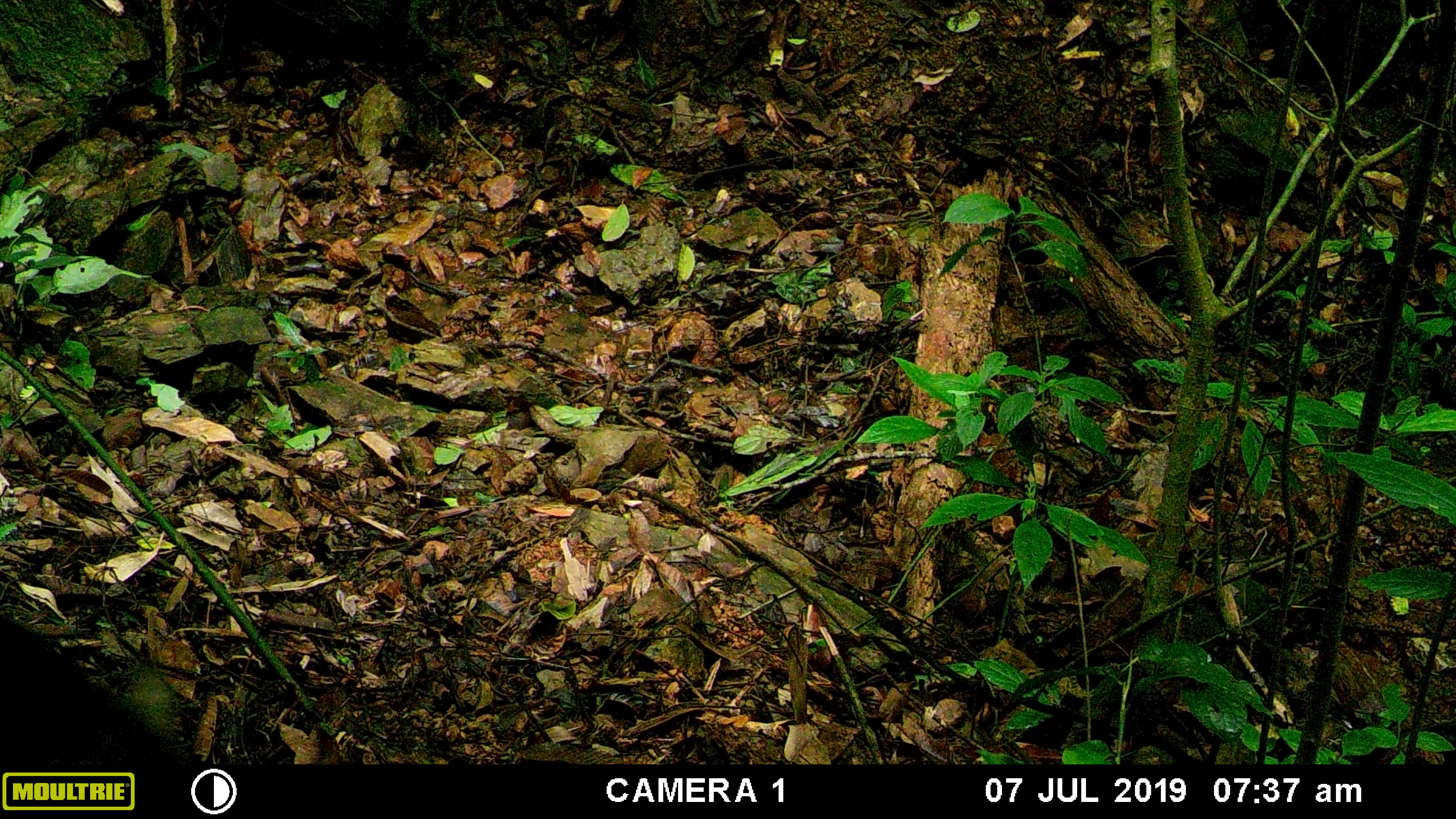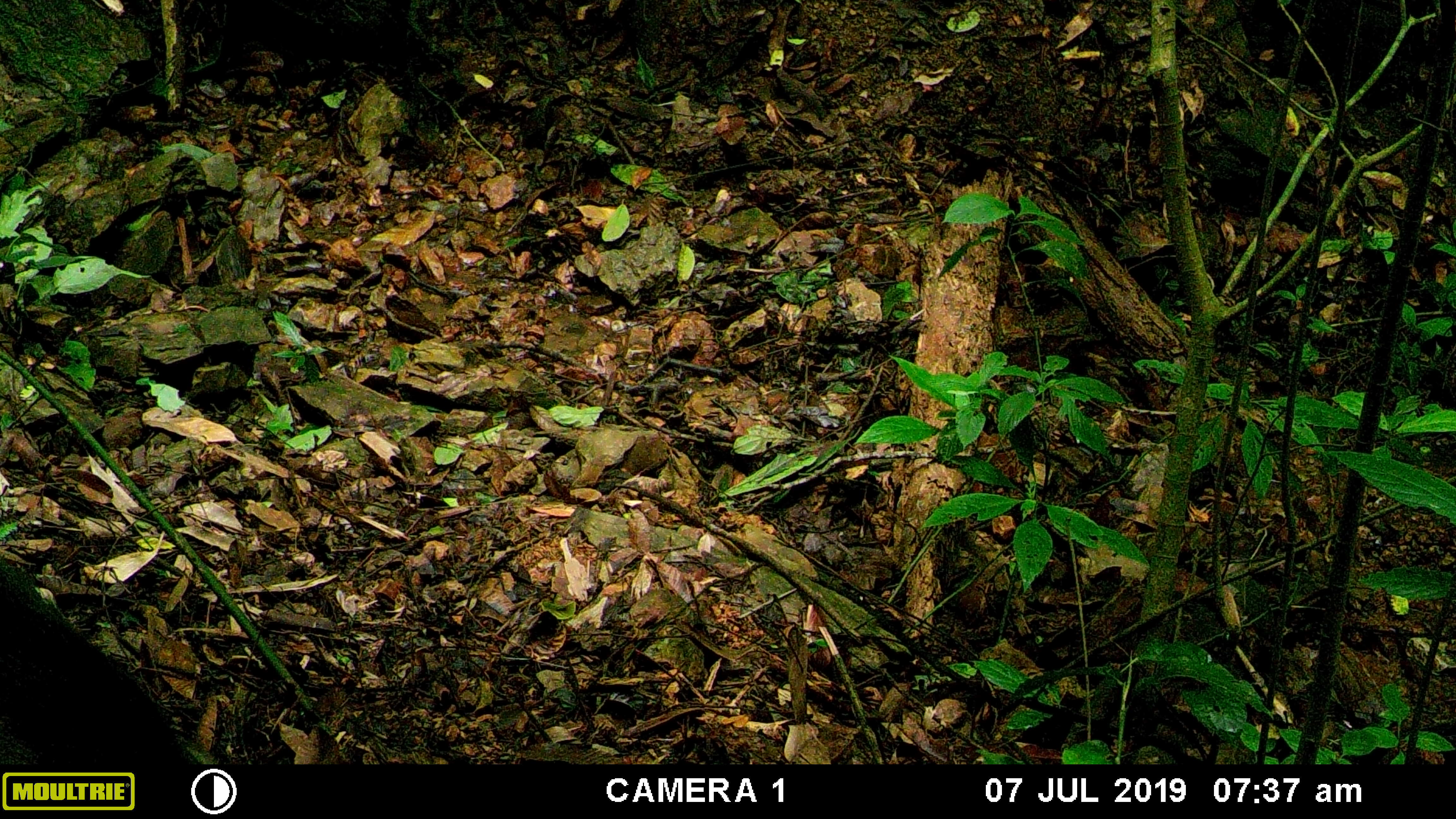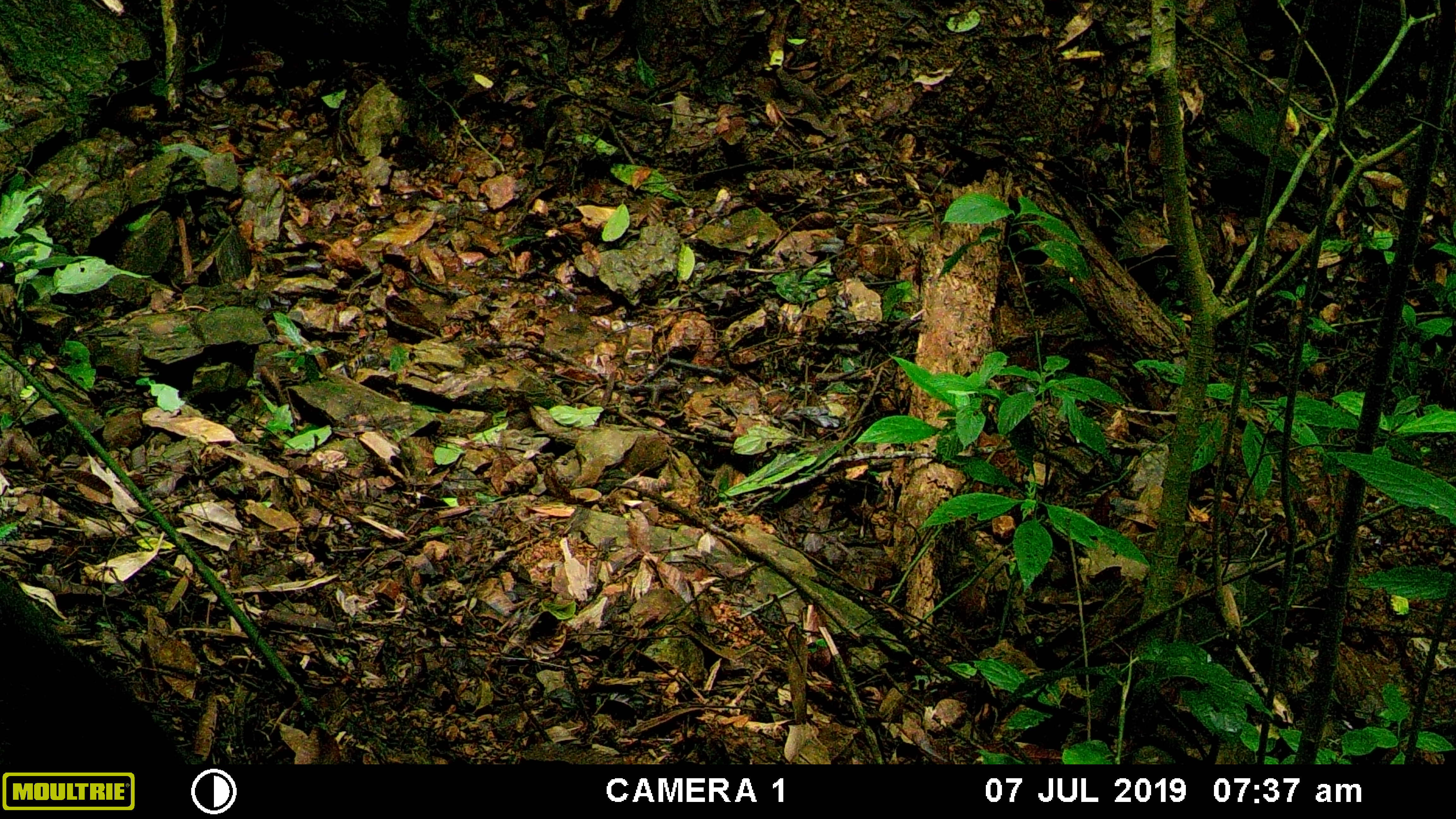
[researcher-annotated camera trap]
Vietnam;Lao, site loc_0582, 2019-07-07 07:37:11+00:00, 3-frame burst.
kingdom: Animalia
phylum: Chordata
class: Mammalia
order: Artiodactyla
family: Suidae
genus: Sus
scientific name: Sus scrofa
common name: eurasian wild pig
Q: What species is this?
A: Eurasian wild pig (Sus scrofa).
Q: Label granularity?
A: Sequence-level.